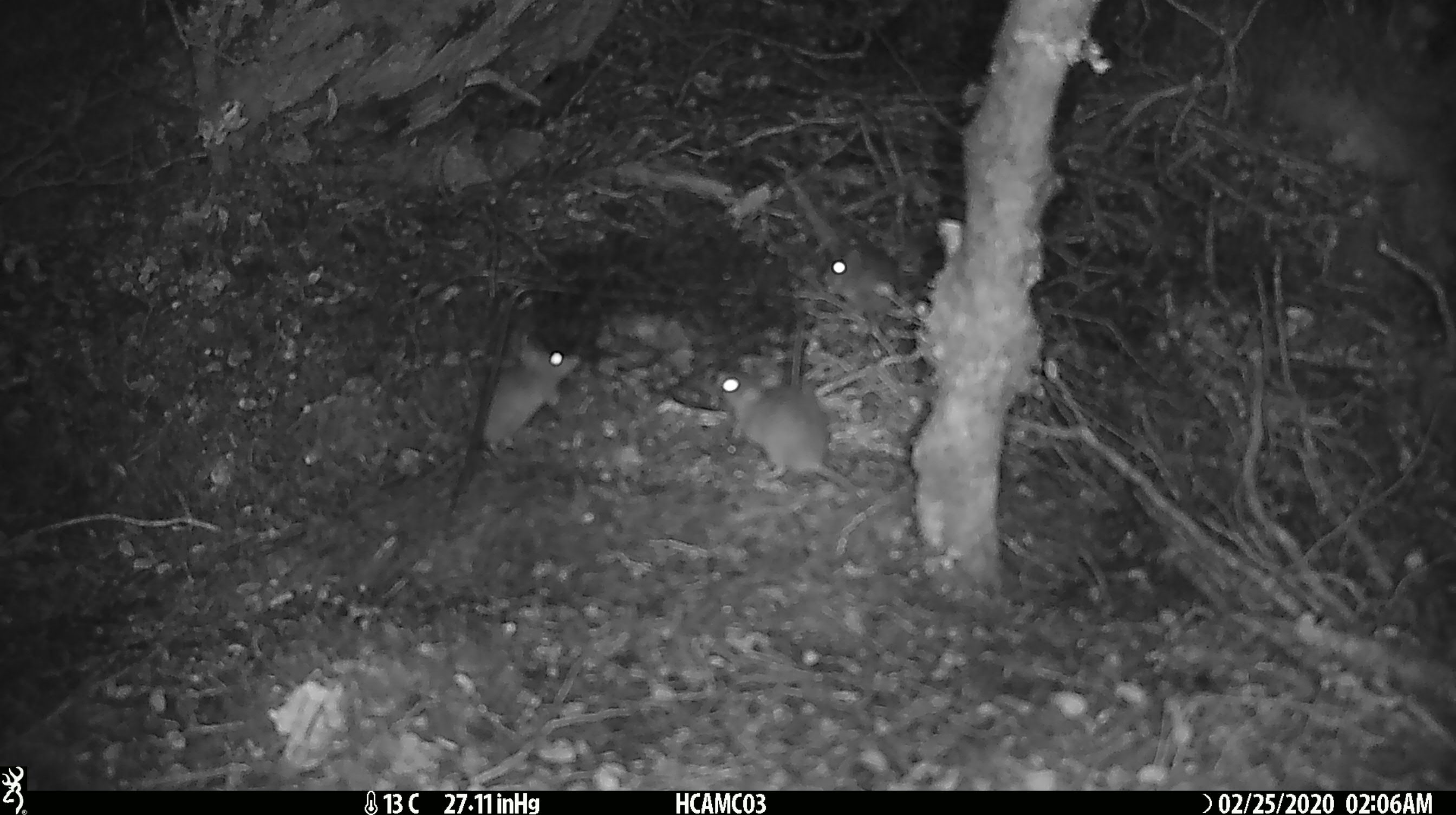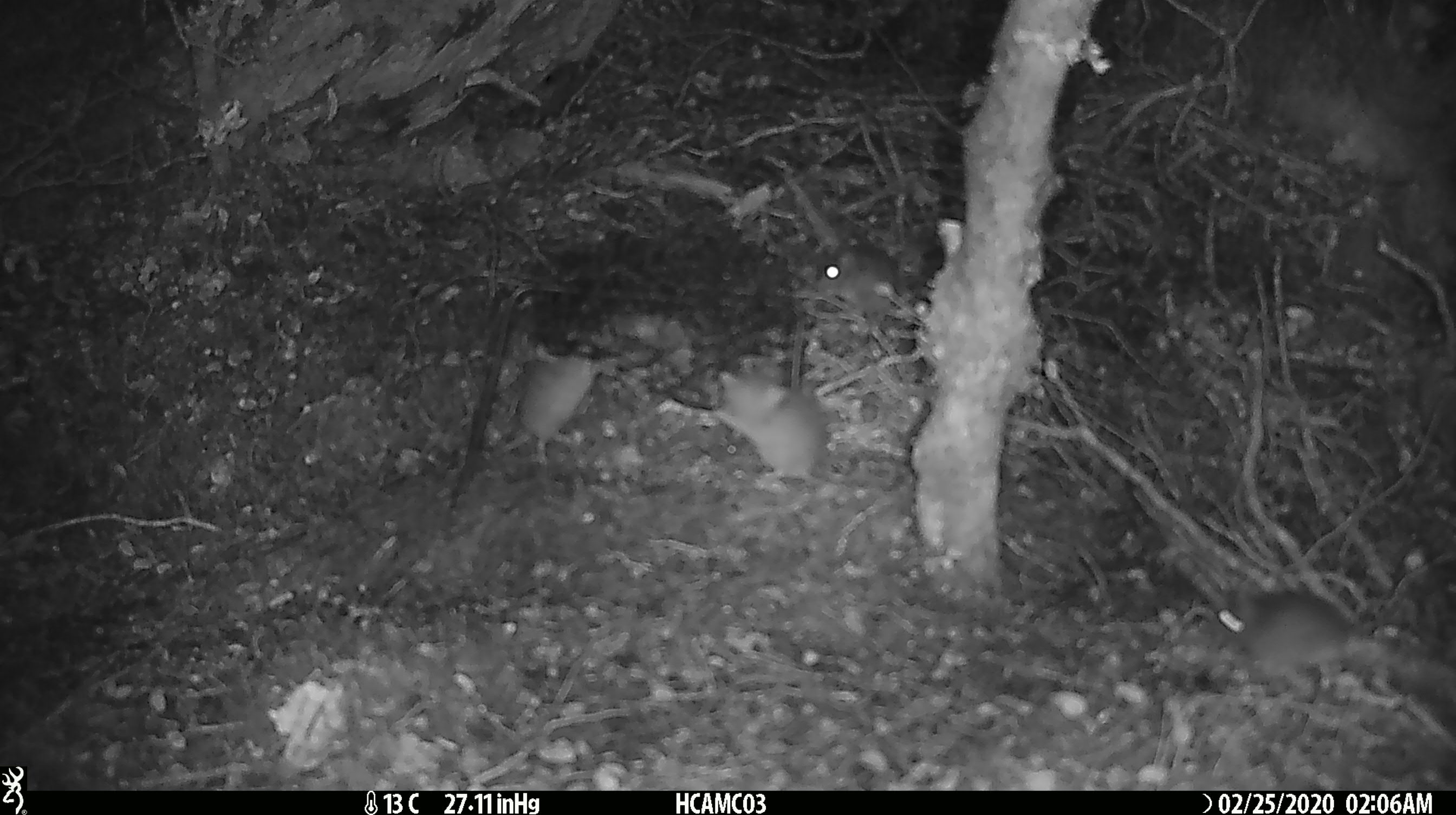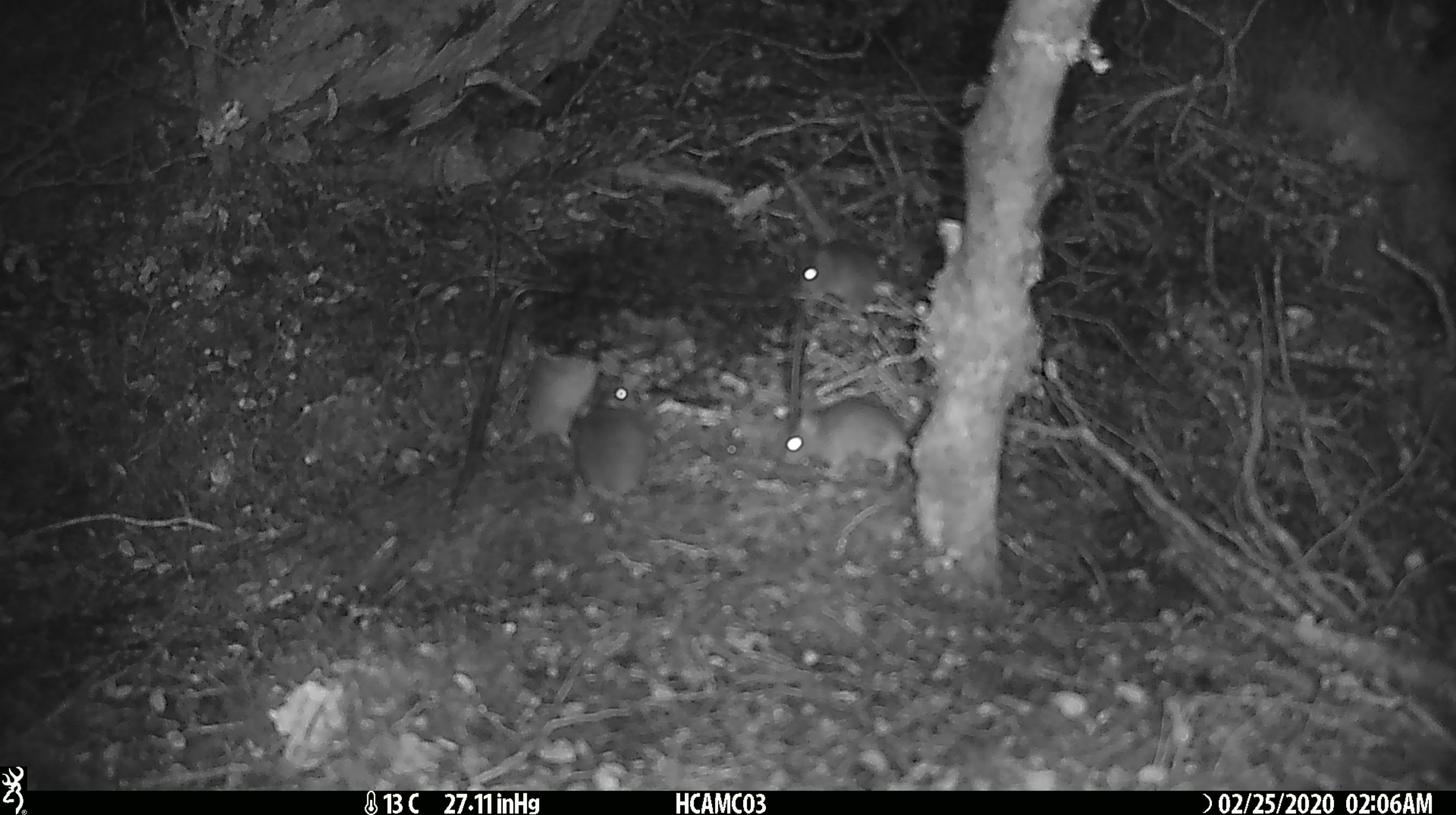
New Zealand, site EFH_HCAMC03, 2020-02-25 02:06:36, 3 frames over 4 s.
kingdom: Animalia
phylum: Chordata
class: Mammalia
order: Rodentia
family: Muridae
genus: Mus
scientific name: Mus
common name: mouse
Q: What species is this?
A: Mouse (Mus).